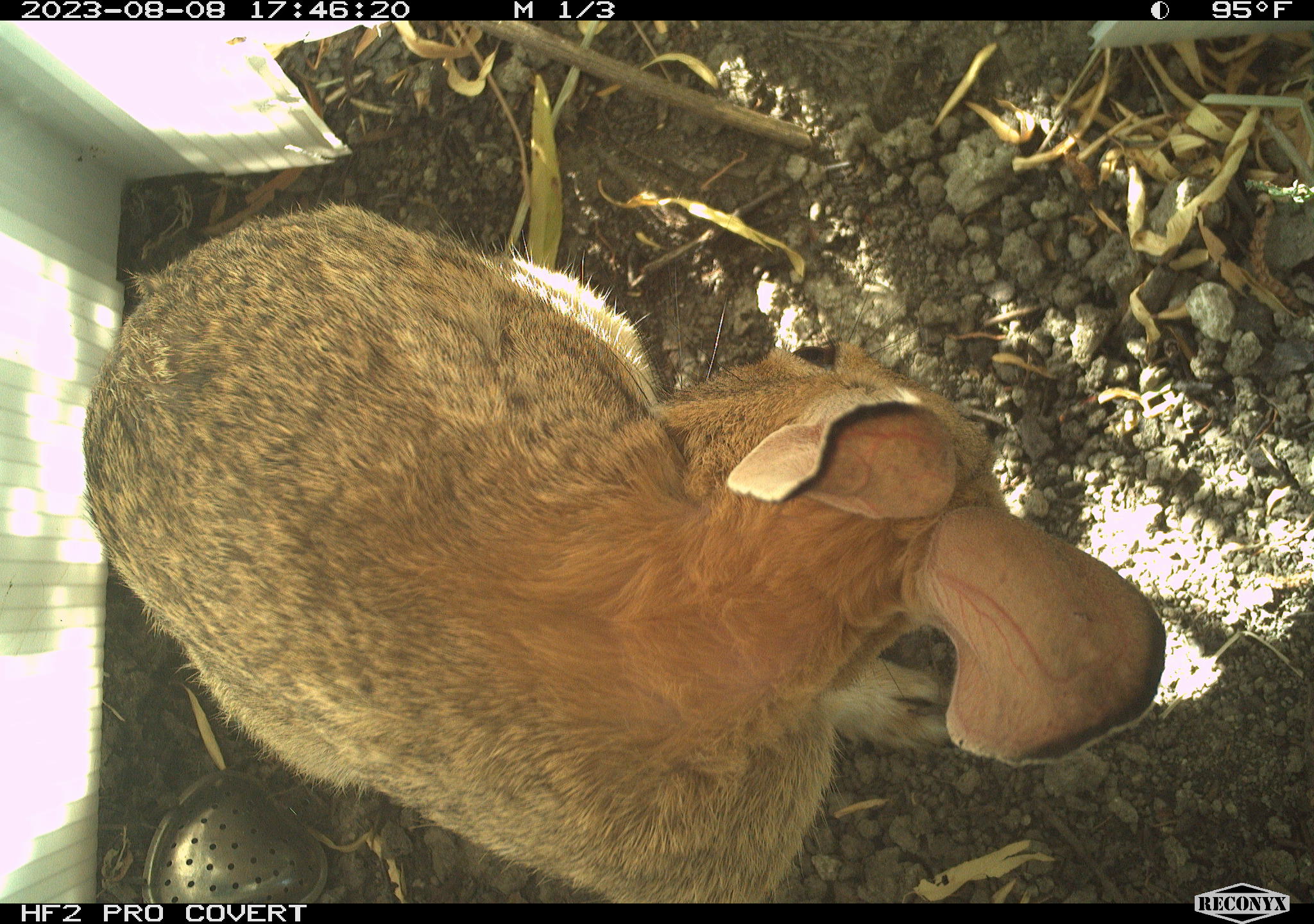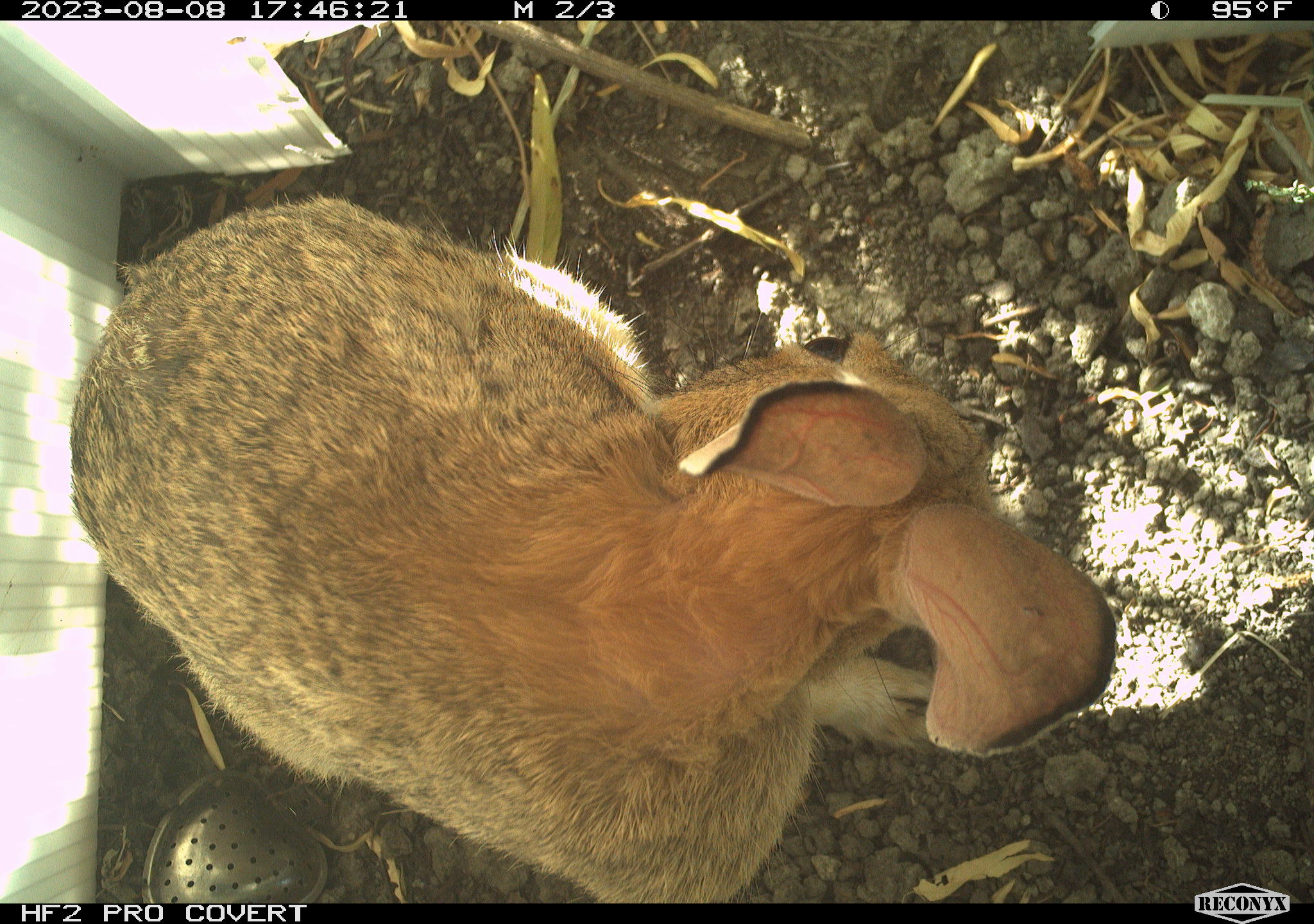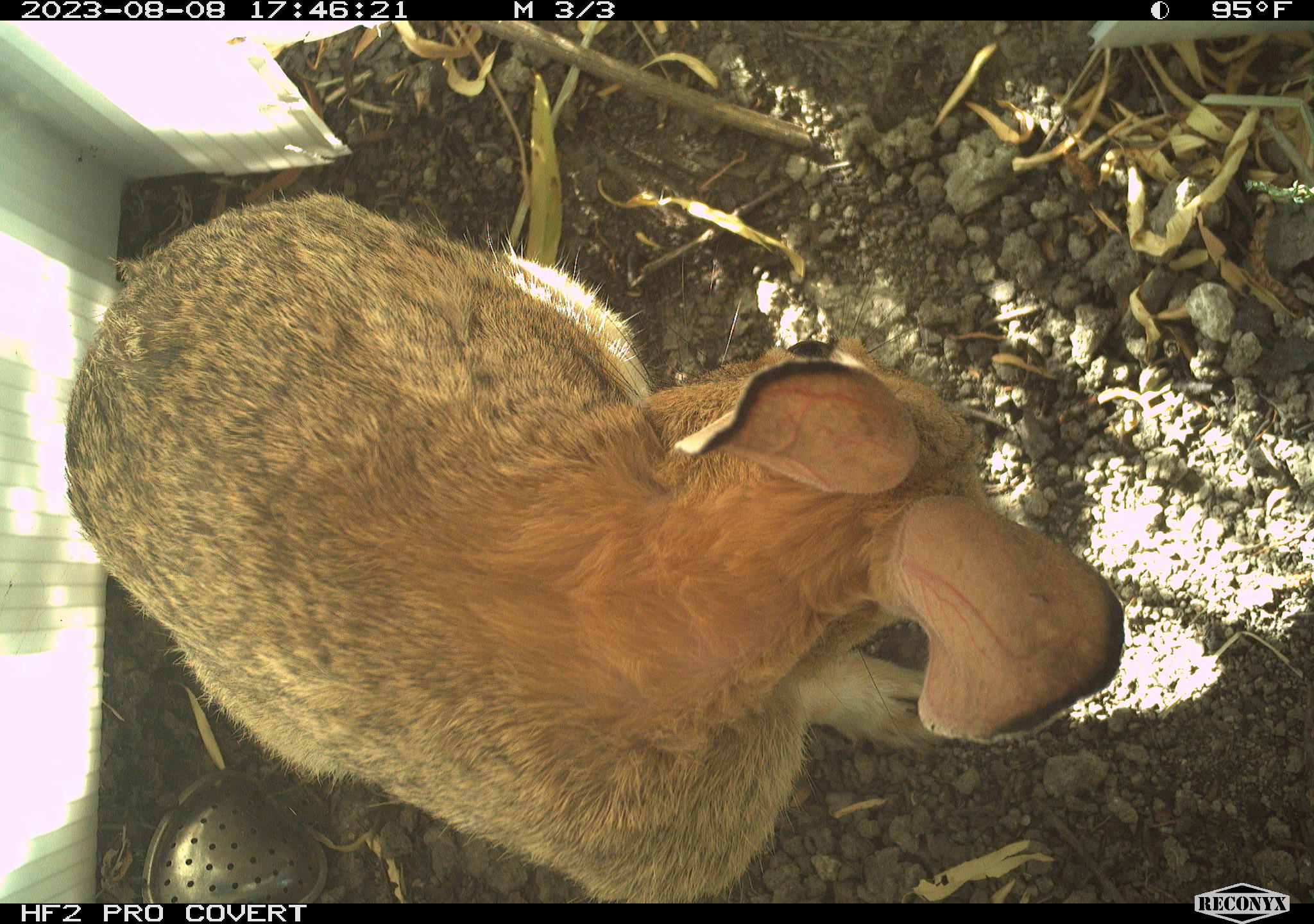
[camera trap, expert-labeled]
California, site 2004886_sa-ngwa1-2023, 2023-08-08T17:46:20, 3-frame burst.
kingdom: Animalia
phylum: Chordata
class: Mammalia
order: Lagomorpha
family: Leporidae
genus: Sylvilagus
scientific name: Sylvilagus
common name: cottontail rabbits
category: sylvilagus species